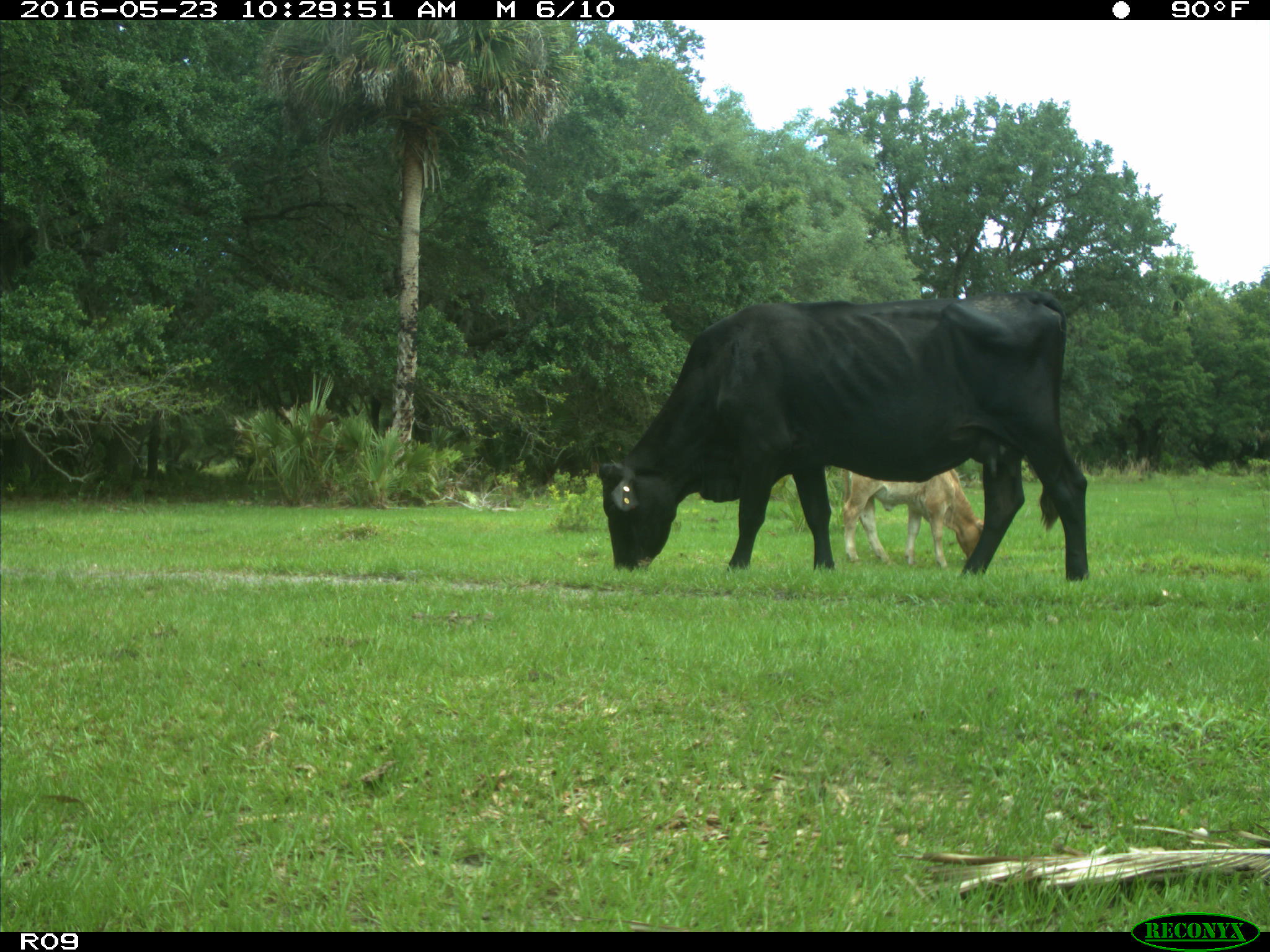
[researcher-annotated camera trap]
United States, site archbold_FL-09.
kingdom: Animalia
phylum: Chordata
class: Mammalia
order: Artiodactyla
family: Bovidae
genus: Bos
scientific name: Bos taurus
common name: domestic cow